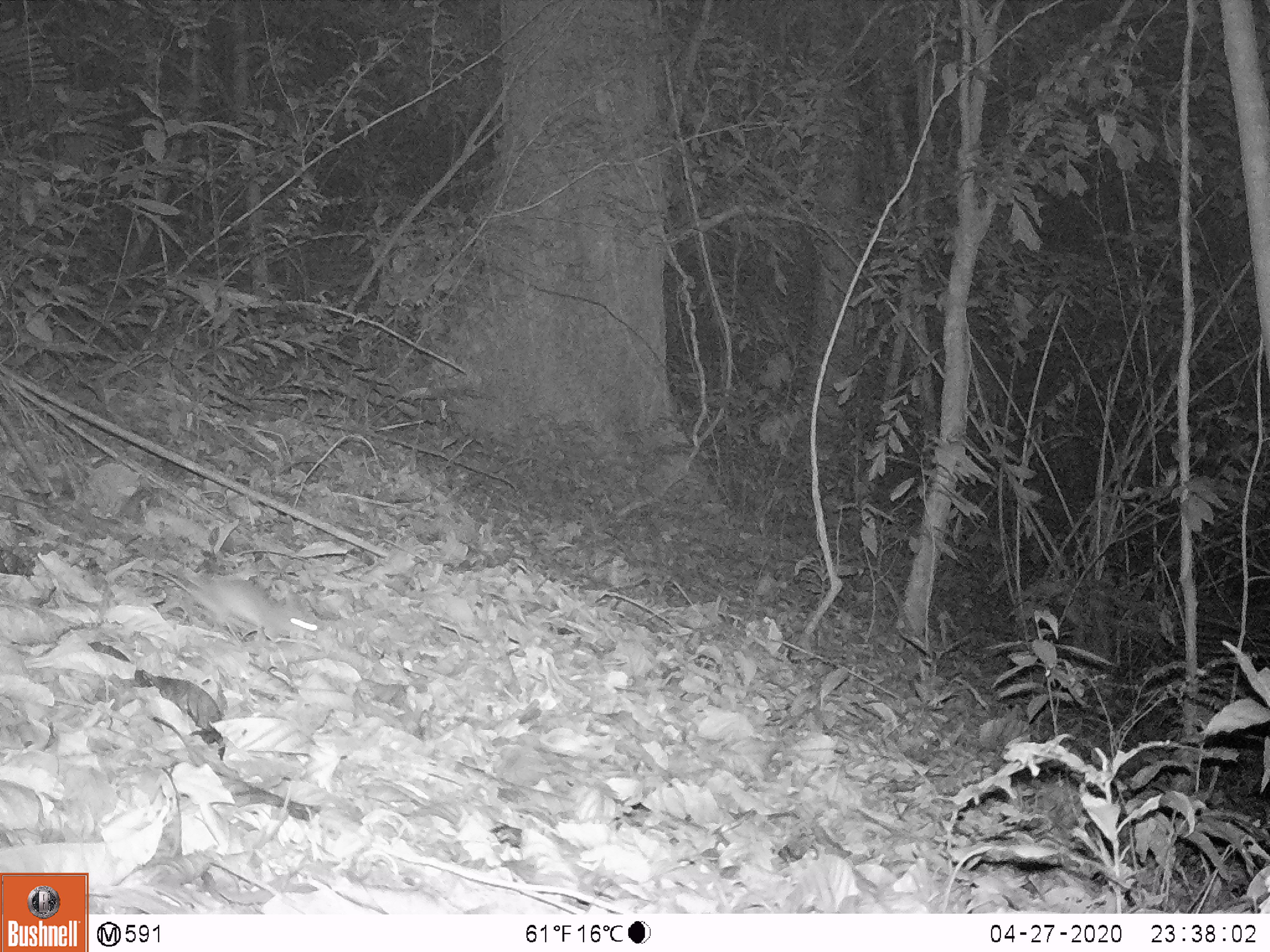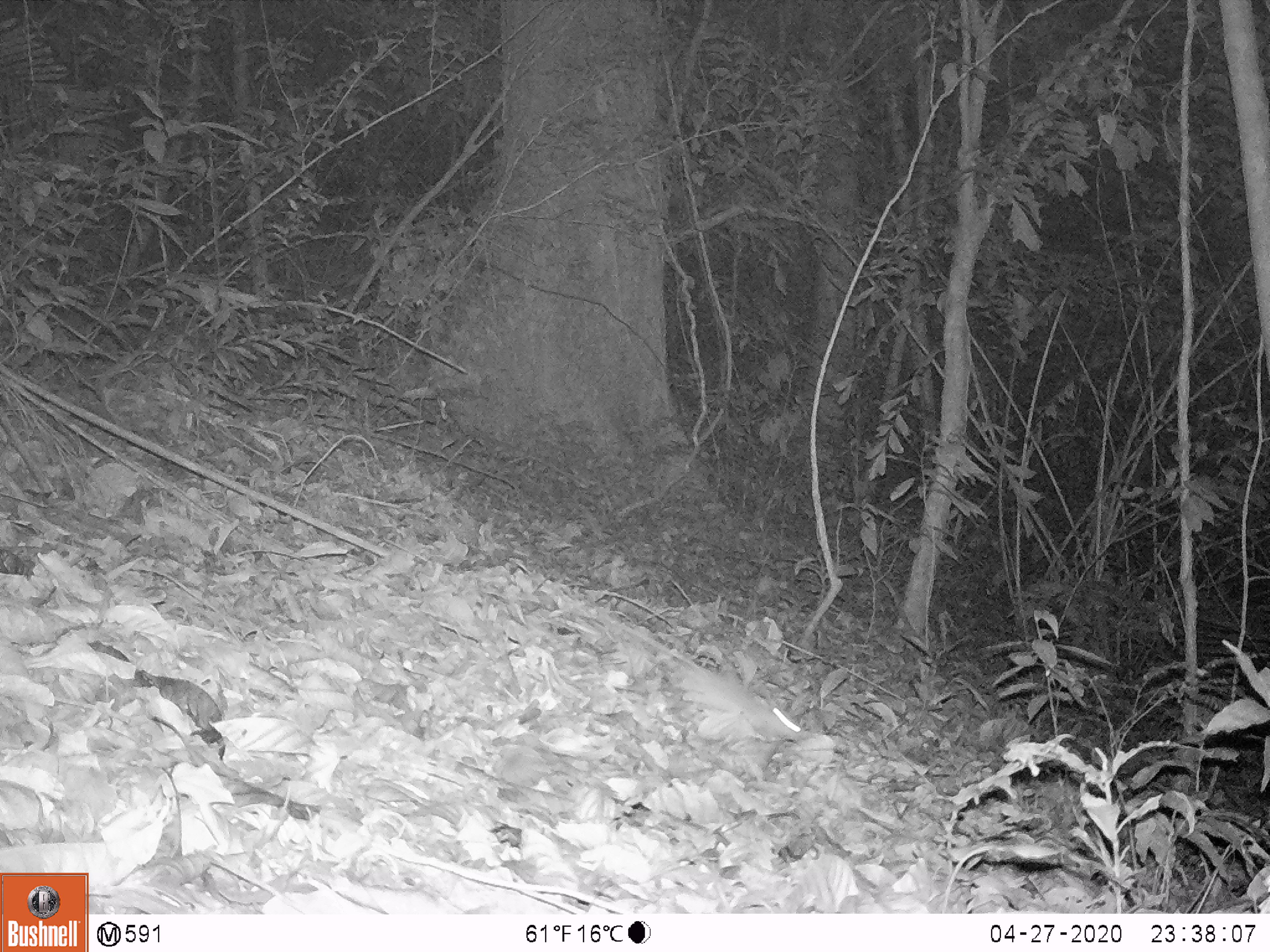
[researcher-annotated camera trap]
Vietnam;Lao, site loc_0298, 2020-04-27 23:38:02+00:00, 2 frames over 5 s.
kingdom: Animalia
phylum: Chordata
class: Mammalia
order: Rodentia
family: Muridae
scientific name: Muridae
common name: old-world mice and rats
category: unidentified murid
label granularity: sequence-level